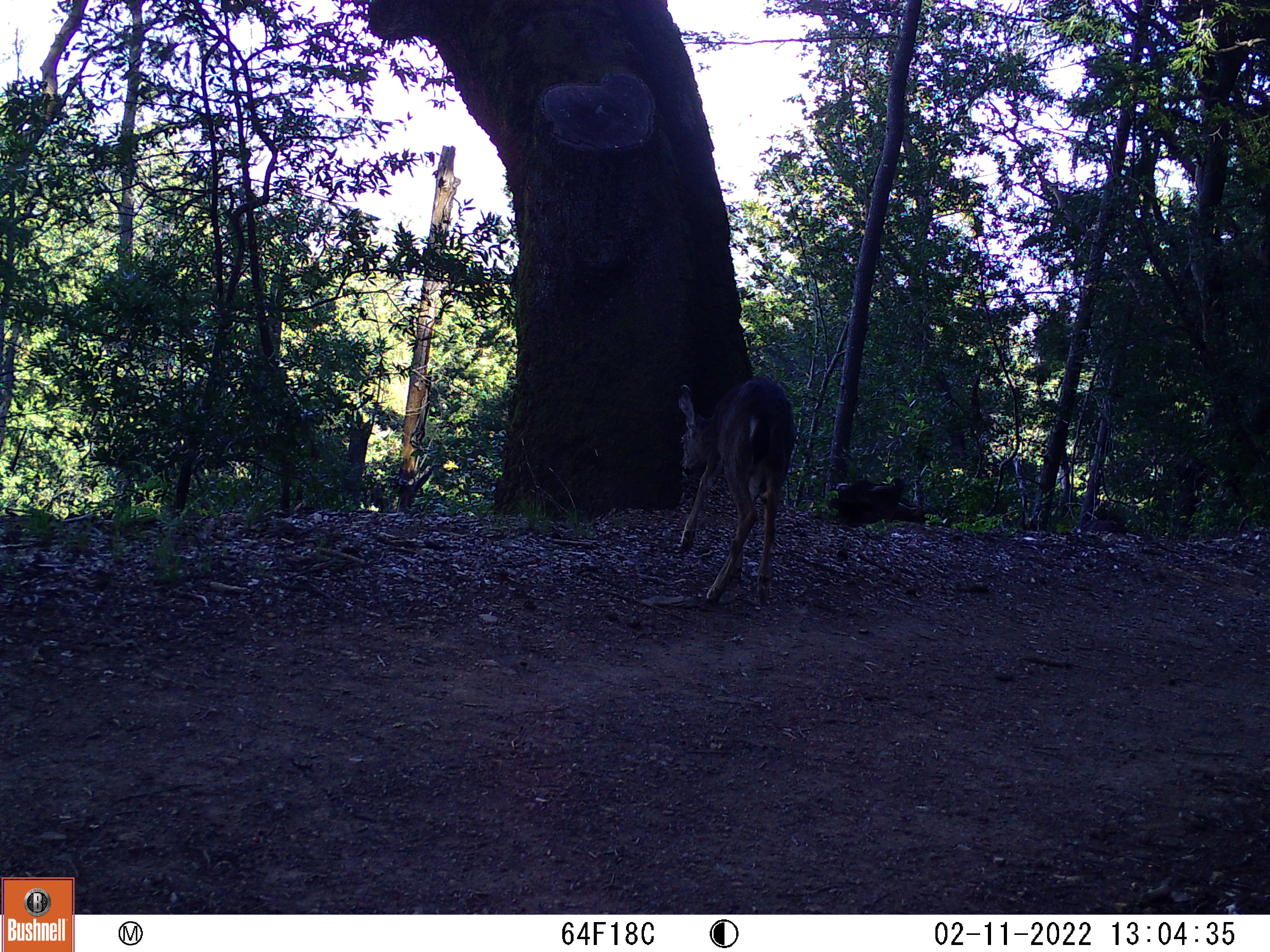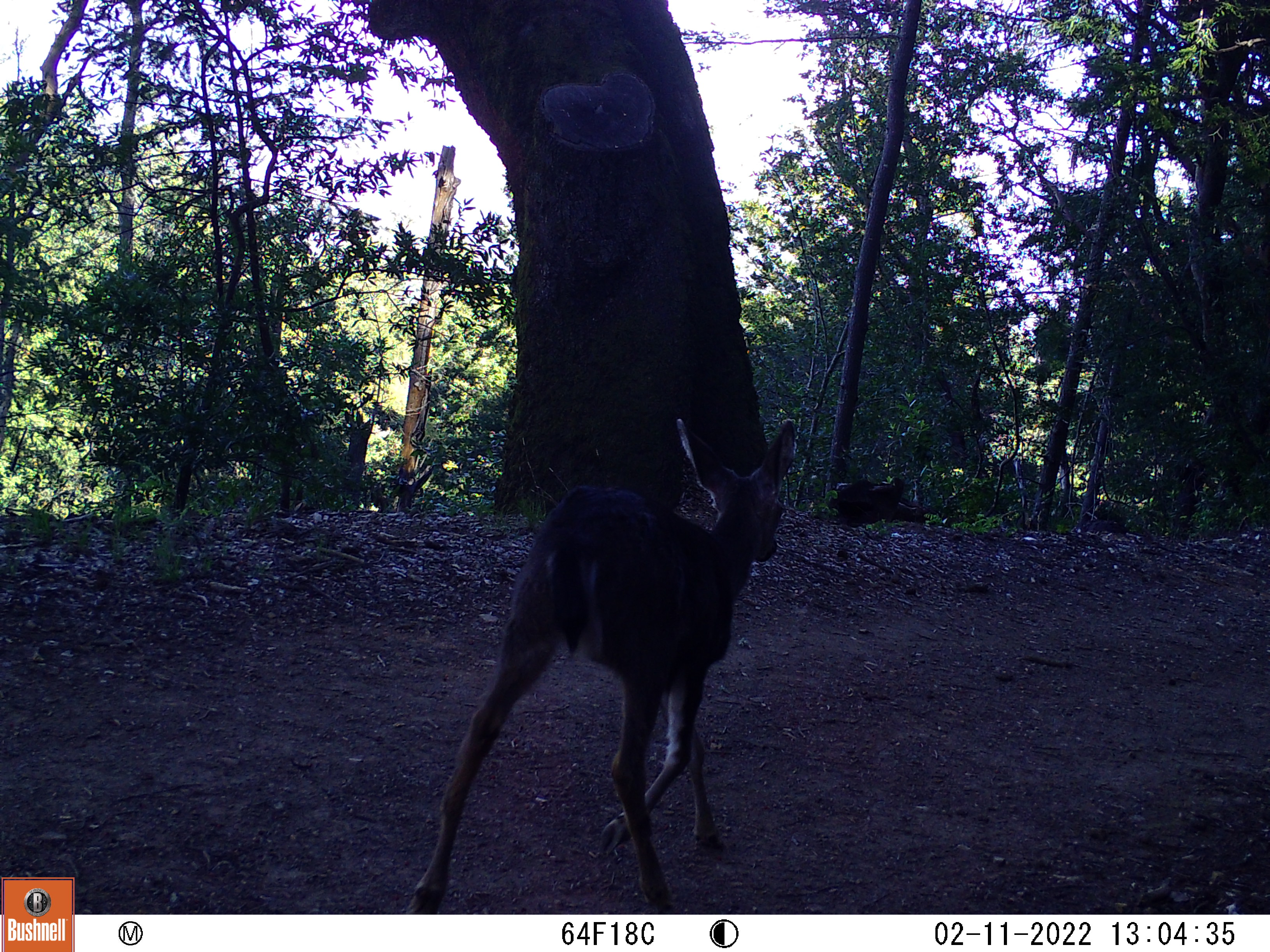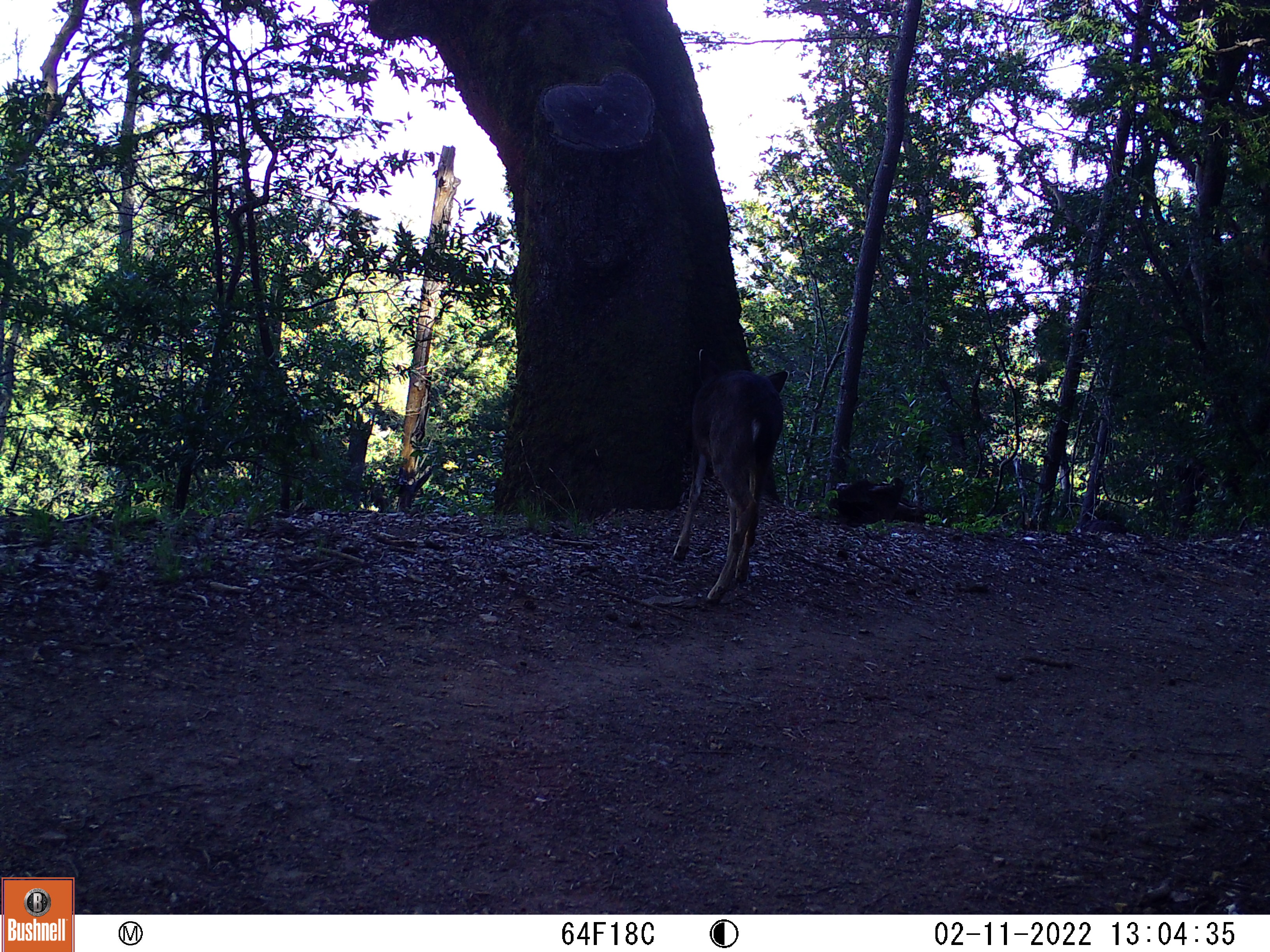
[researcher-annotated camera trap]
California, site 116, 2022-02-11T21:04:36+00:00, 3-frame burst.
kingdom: Animalia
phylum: Chordata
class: Mammalia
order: Artiodactyla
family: Cervidae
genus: Odocoileus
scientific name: Odocoileus hemionus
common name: mule deer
Mule deer (Odocoileus hemionus).